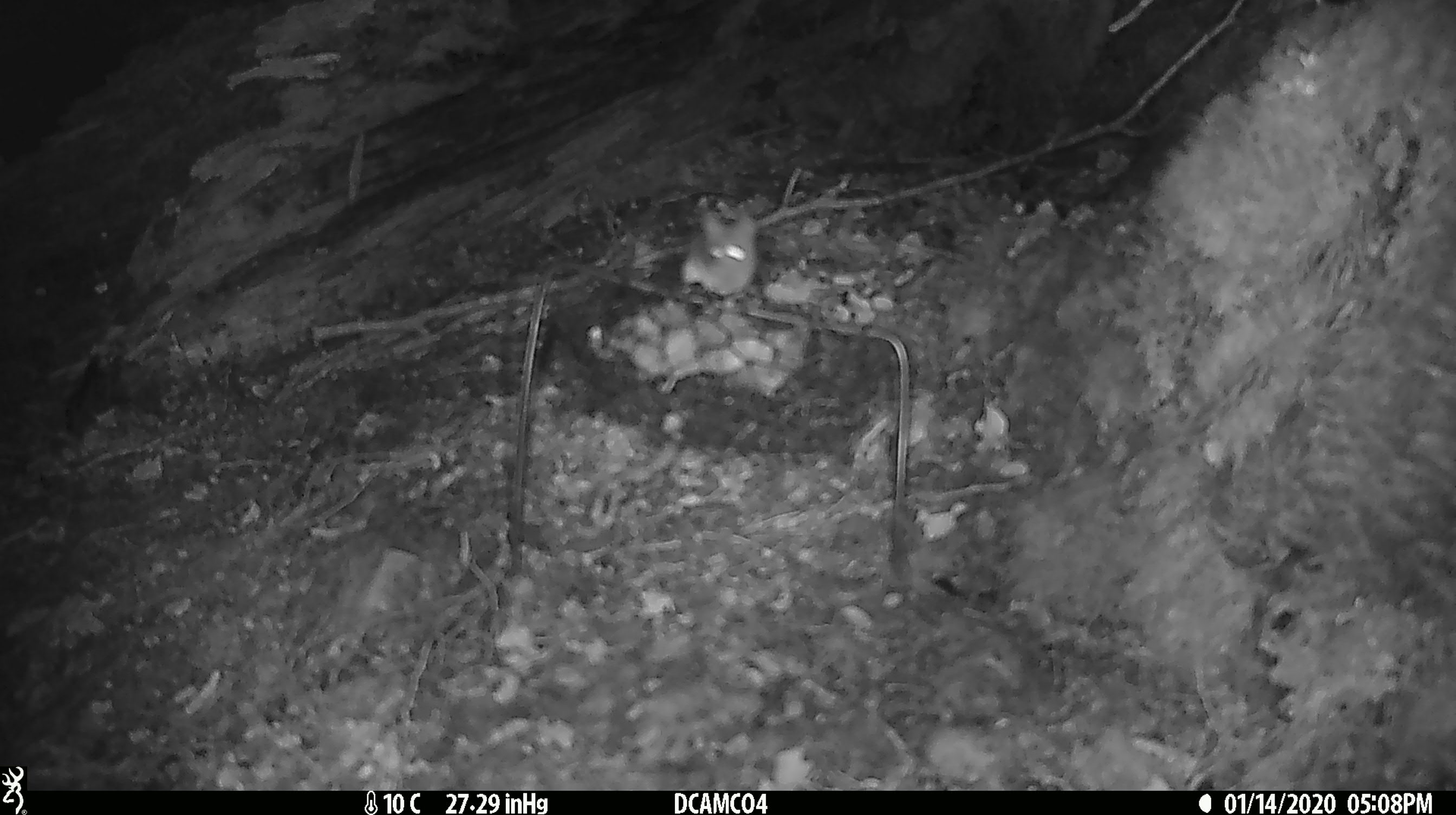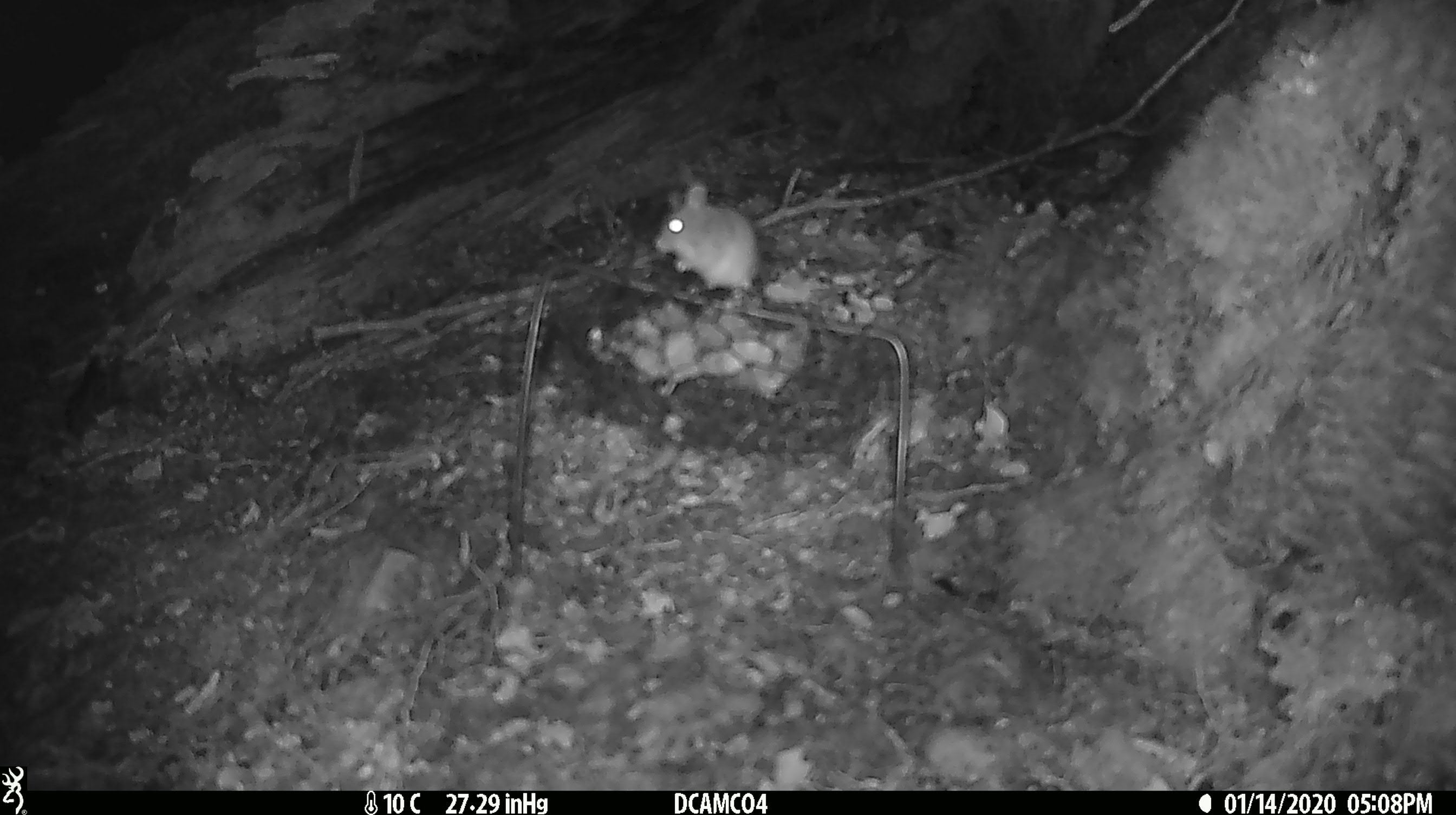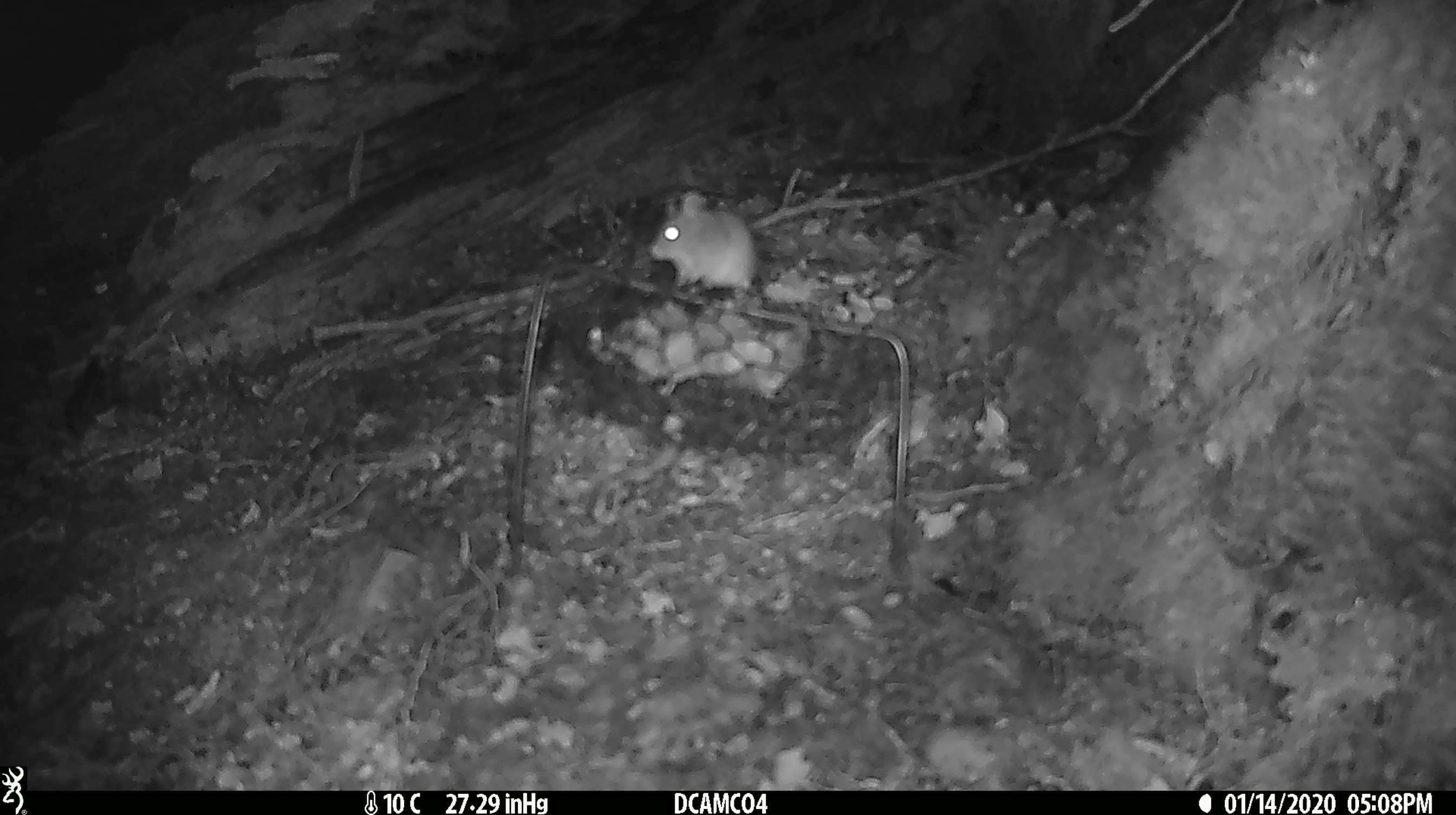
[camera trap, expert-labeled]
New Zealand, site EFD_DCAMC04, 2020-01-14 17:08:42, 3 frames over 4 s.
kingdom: Animalia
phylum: Chordata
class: Mammalia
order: Rodentia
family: Muridae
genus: Mus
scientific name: Mus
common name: mouse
Mouse (Mus).